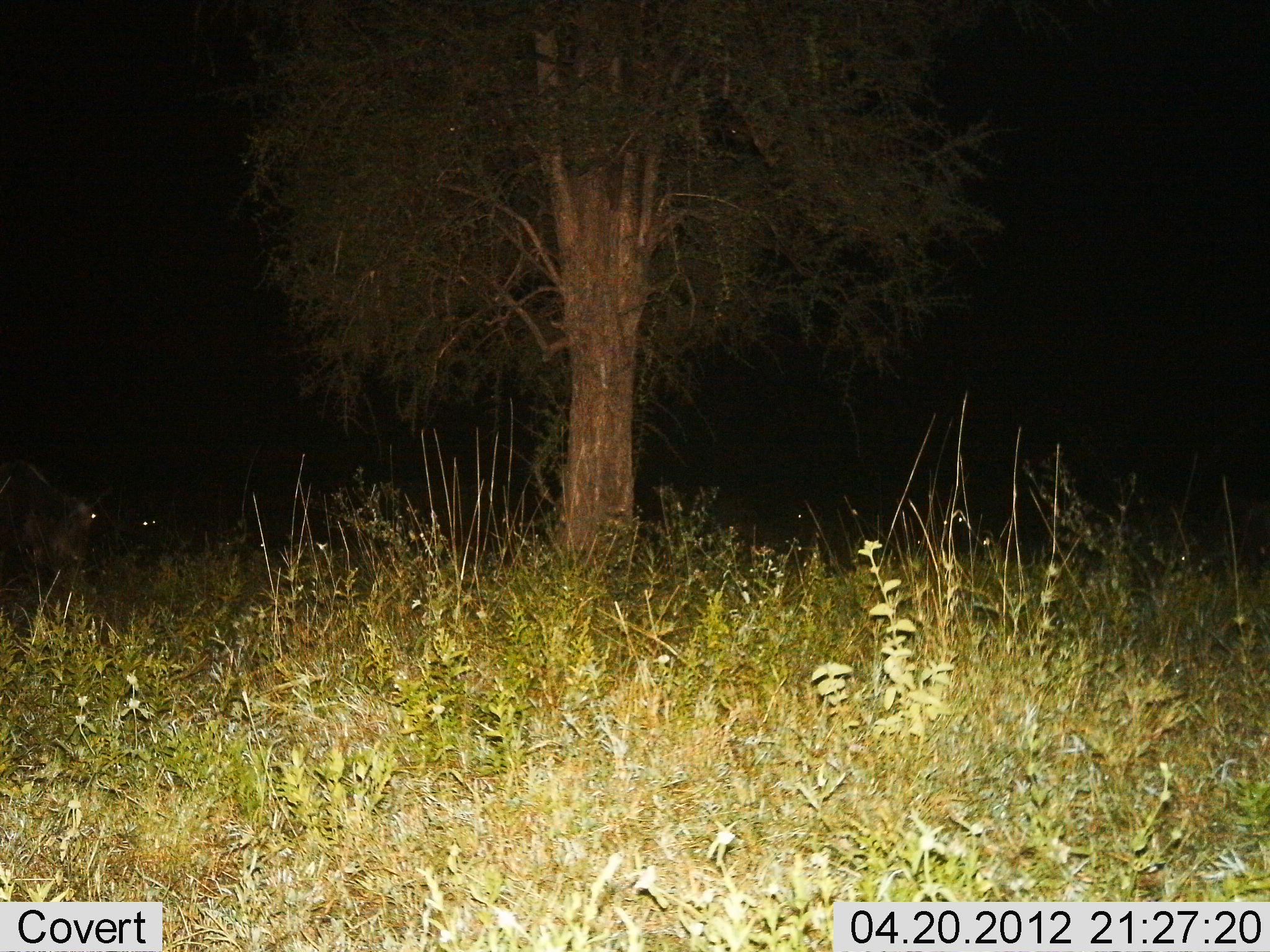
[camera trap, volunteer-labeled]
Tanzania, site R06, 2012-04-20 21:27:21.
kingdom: Animalia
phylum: Chordata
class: Mammalia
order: Artiodactyla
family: Bovidae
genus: Connochaetes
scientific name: Connochaetes taurinus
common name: blue wildebeest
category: wildebeest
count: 2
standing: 62%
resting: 12%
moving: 6%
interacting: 0%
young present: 0%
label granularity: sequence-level